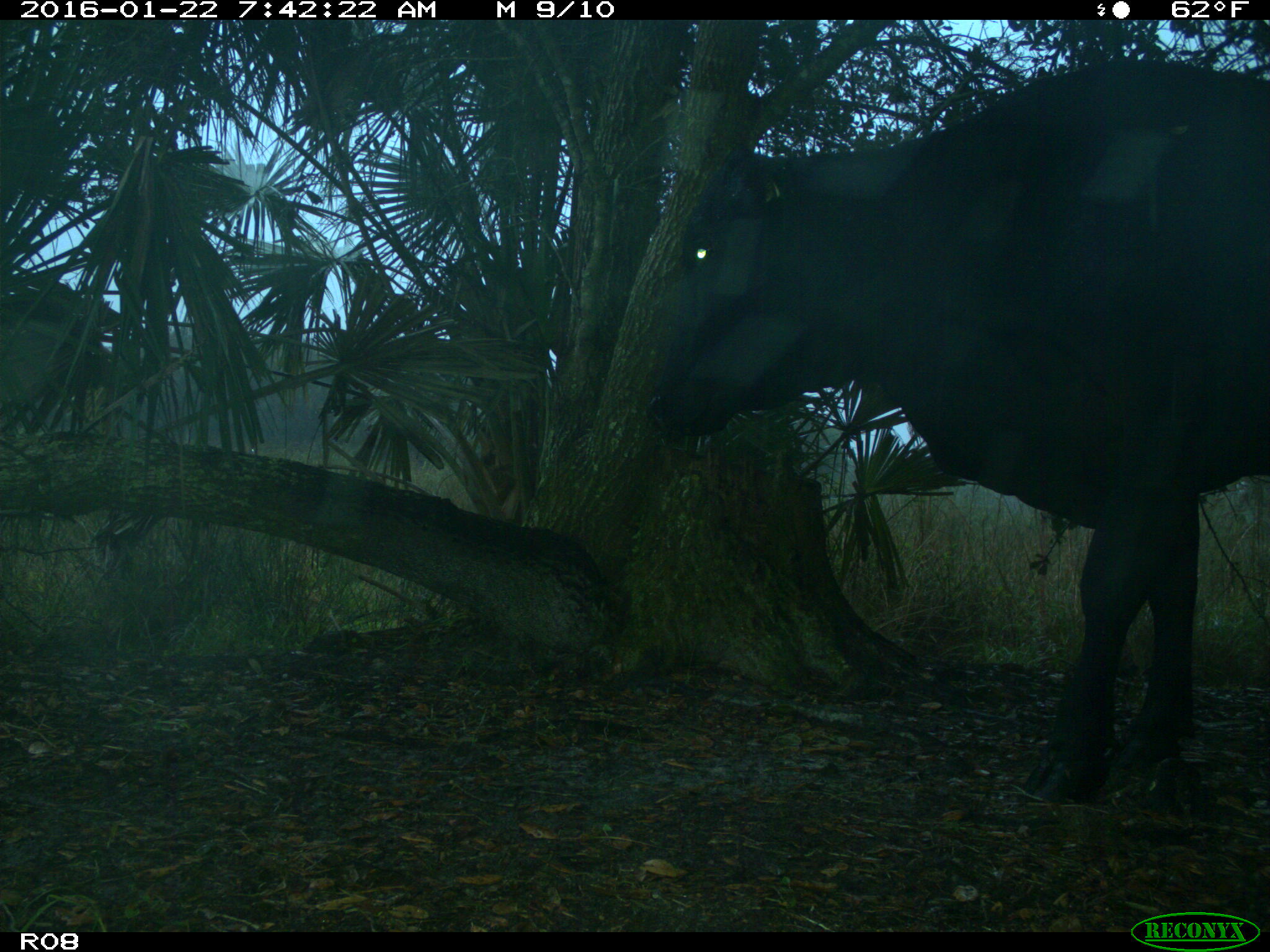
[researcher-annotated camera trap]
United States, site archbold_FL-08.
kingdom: Animalia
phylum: Chordata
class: Mammalia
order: Artiodactyla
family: Bovidae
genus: Bos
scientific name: Bos taurus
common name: domestic cow